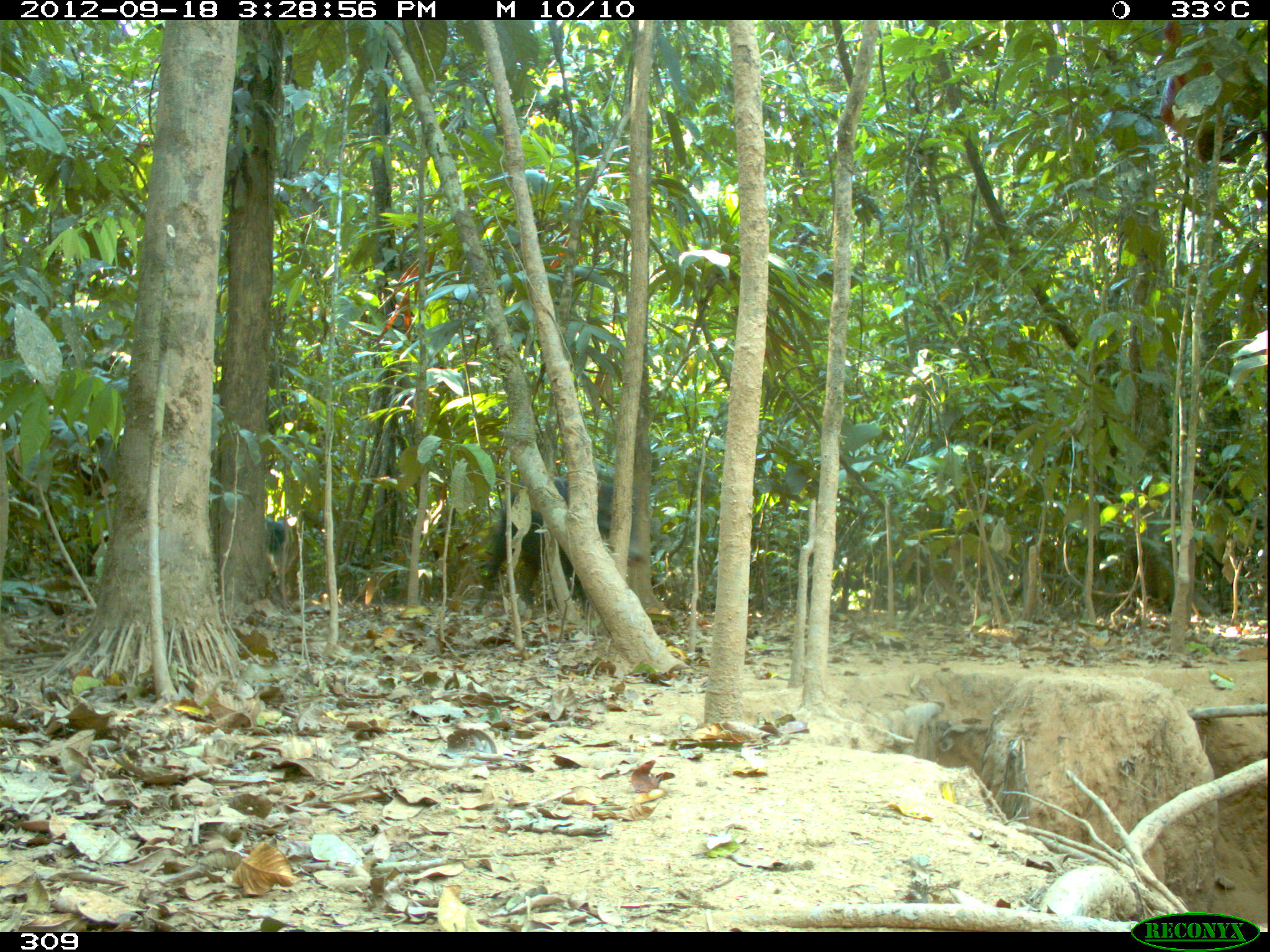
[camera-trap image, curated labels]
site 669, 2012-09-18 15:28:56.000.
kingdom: Animalia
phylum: Chordata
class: Mammalia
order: Artiodactyla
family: Tayassuidae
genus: Tayassu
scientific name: Tayassu pecari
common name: white-lipped peccary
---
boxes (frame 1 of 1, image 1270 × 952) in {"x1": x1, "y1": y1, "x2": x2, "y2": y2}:
tayassu pecari: {"x1": 482, "y1": 474, "x2": 643, "y2": 605}